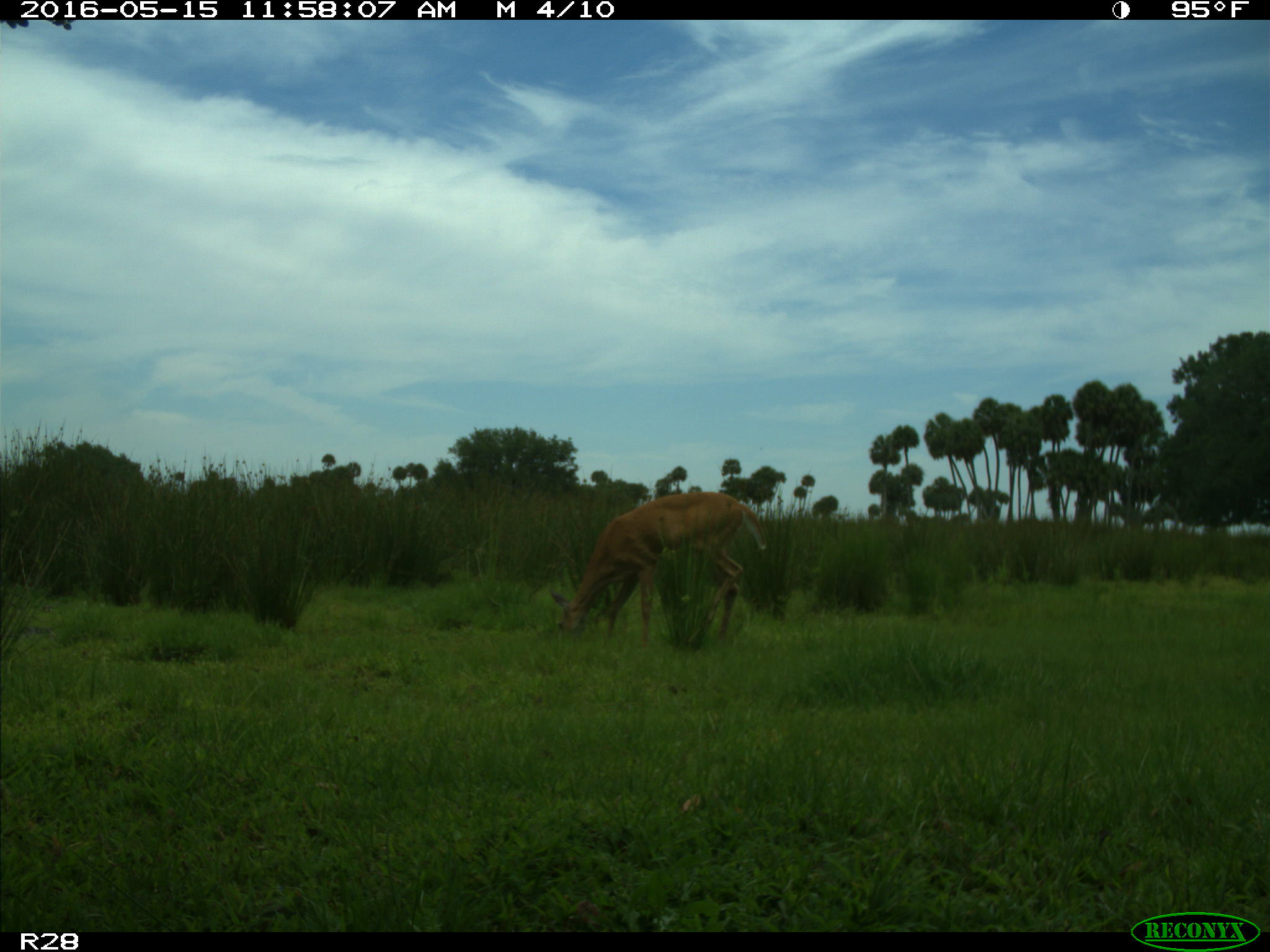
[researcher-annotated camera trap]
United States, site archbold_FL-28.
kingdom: Animalia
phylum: Chordata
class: Mammalia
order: Artiodactyla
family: Cervidae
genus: Odocoileus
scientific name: Odocoileus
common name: deer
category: unidentified deer